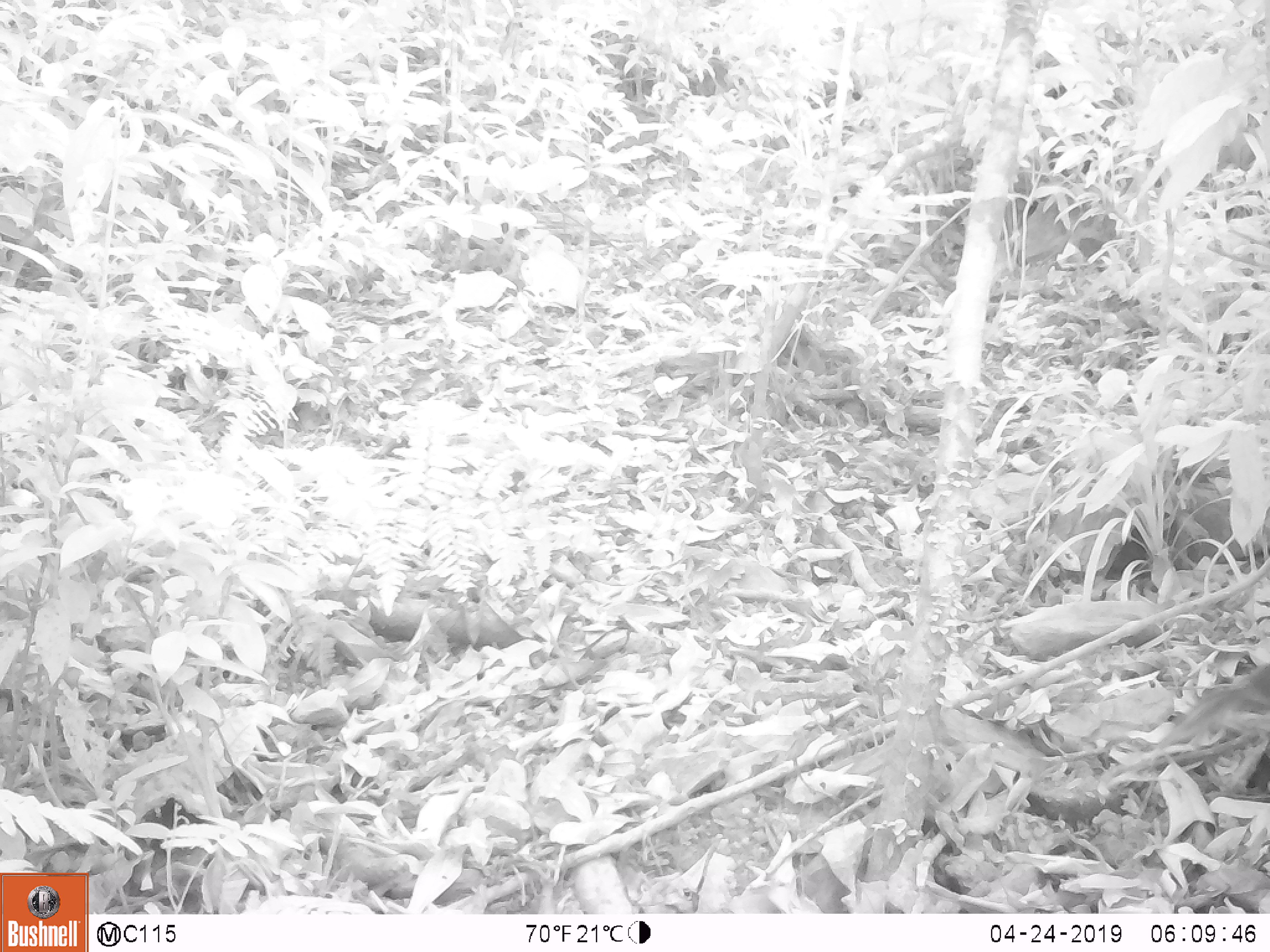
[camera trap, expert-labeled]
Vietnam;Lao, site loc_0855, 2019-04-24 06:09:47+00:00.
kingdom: Animalia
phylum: Chordata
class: Mammalia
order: Rodentia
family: Sciuridae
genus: Dremomys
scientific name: Dremomys rufigenis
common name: red-cheeked squirrel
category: red cheeked squirrel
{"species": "red cheeked squirrel (red-cheeked squirrel) (Dremomys rufigenis)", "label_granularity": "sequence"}